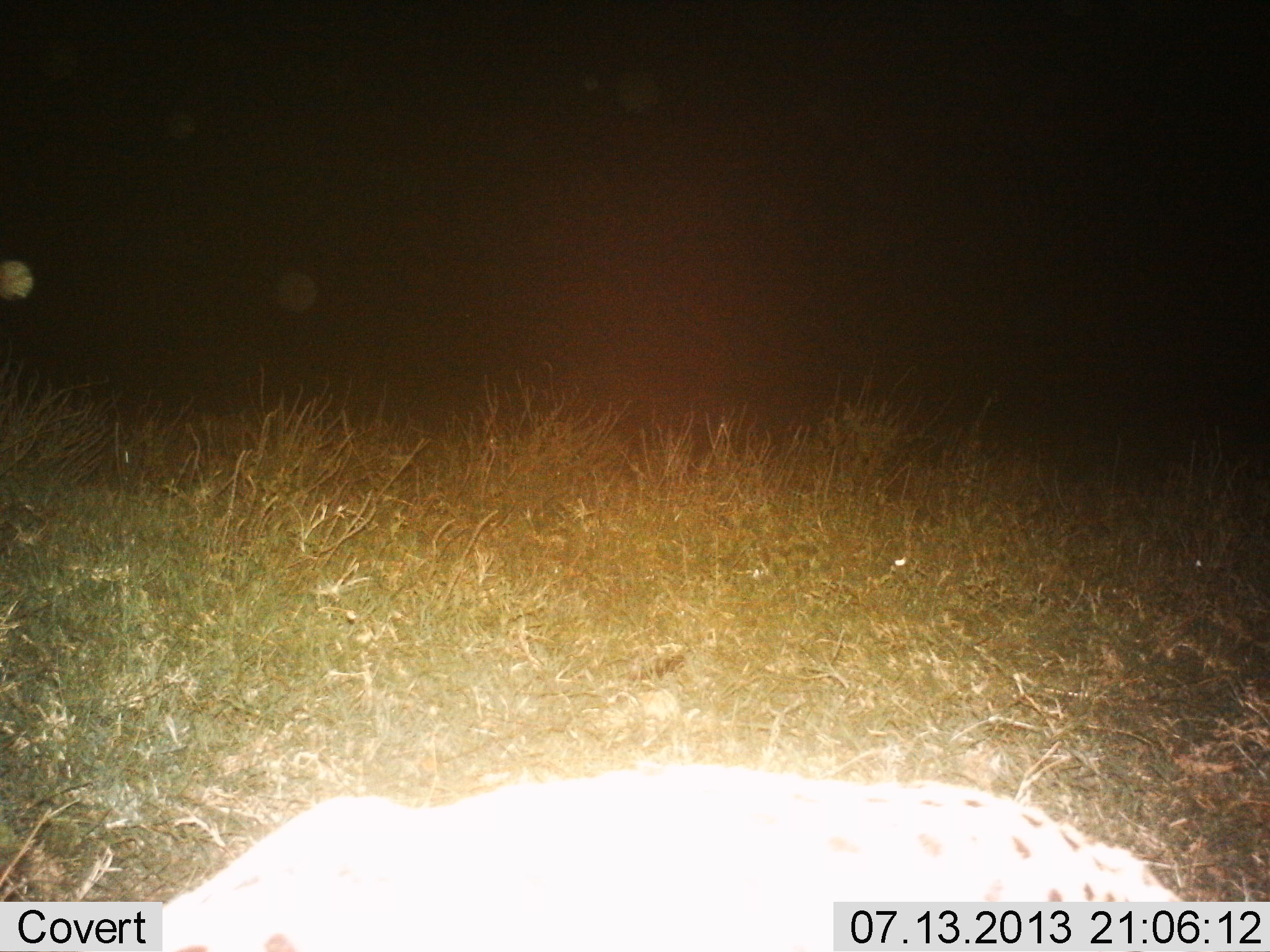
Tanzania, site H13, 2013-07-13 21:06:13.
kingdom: Animalia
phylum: Chordata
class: Mammalia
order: Carnivora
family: Hyaenidae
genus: Crocuta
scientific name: Crocuta crocuta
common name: spotted hyena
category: hyenaspotted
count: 1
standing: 67%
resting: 17%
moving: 17%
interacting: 0%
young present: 0%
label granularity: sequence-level